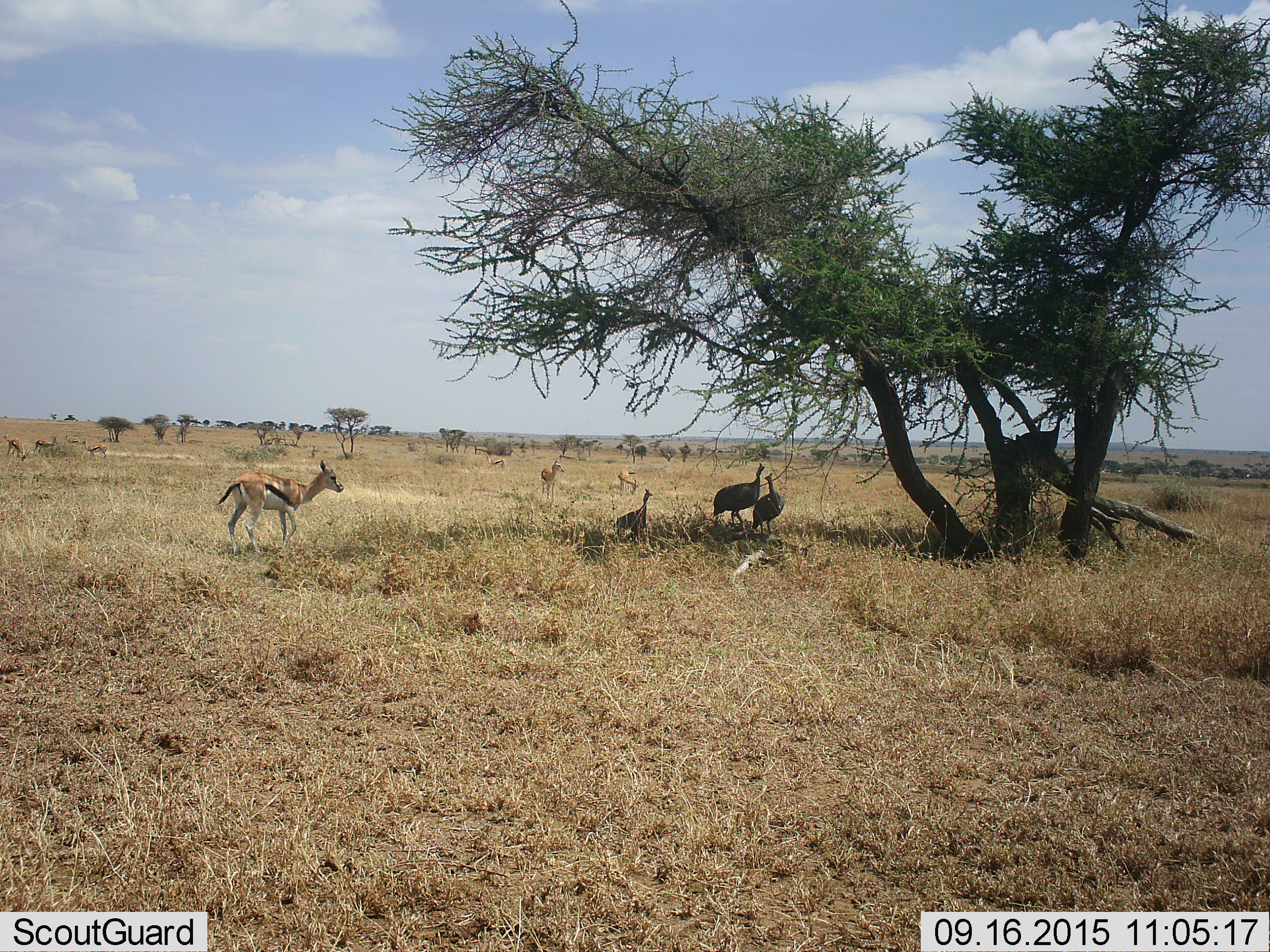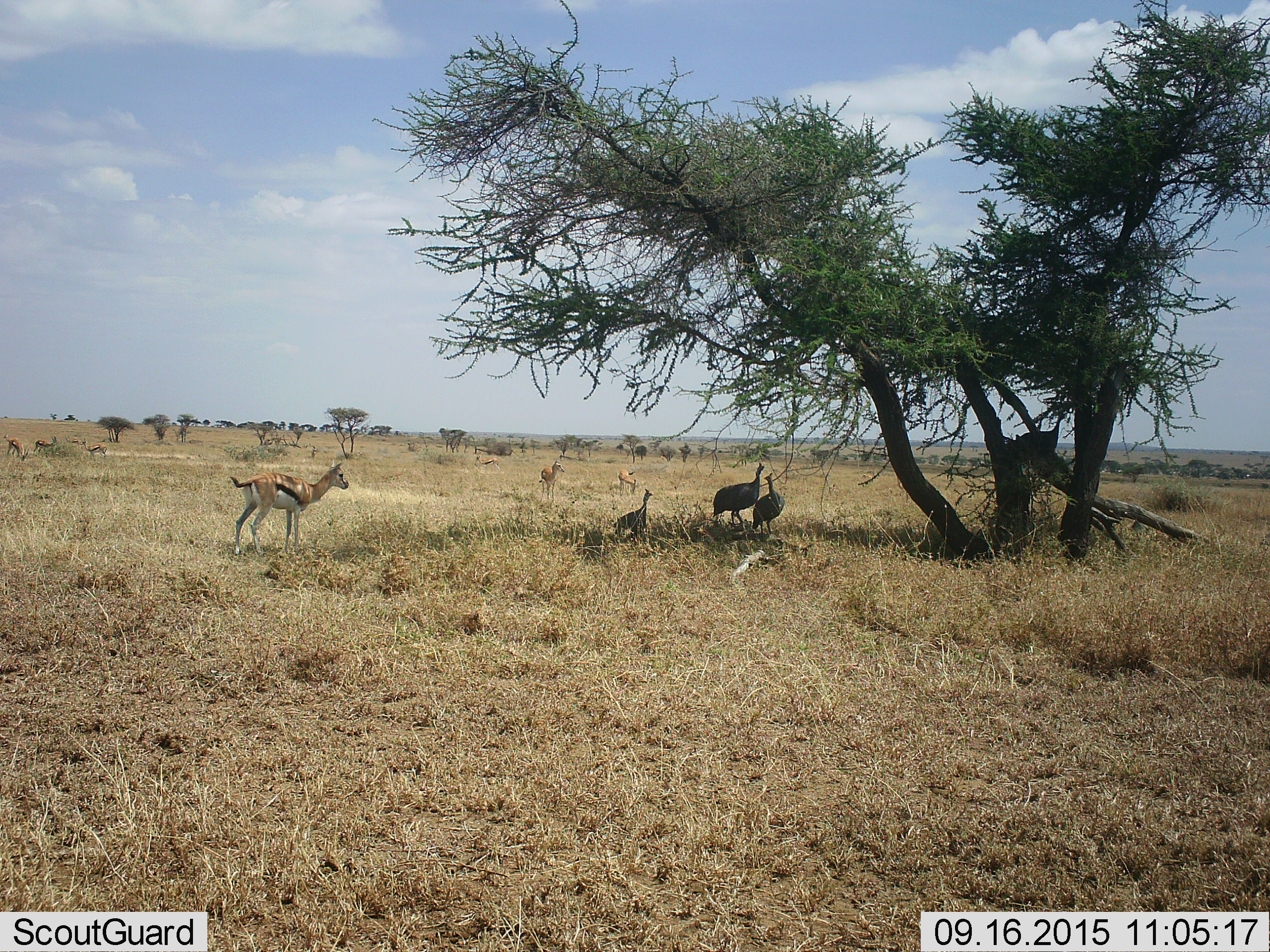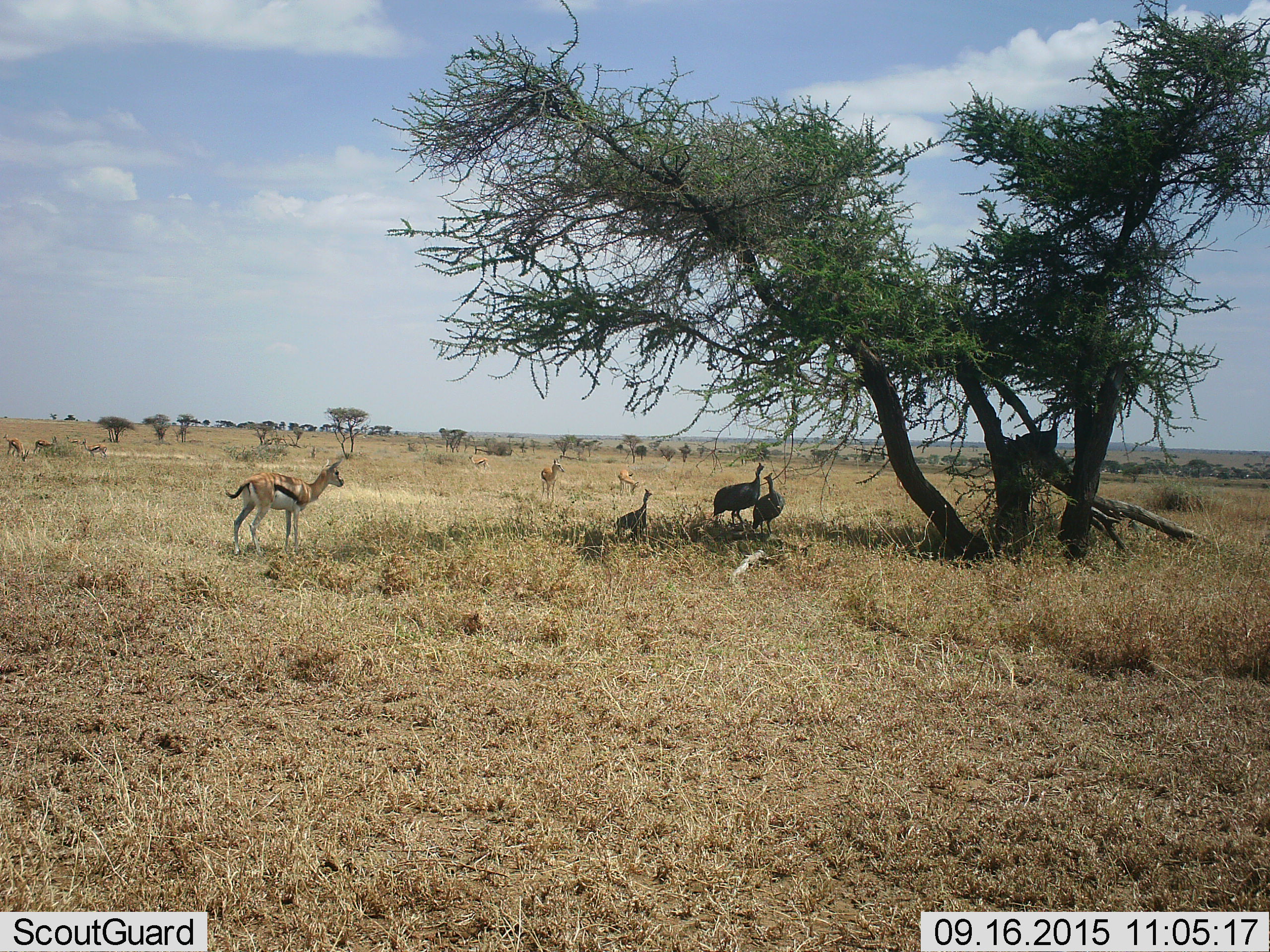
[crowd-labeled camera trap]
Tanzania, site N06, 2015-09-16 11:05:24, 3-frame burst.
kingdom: Animalia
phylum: Chordata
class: Mammalia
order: Artiodactyla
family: Bovidae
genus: Eudorcas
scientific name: Eudorcas thomsonii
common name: thomson's gazelle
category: gazellethomsons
Gazellethomsons (thomson's gazelle) (Eudorcas thomsonii), count 9. Behavior (volunteer vote fractions): standing 83%, resting 0%, moving 50%, interacting 17%. Young present (vote fraction): 17%. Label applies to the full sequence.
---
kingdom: Animalia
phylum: Chordata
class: Aves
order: Galliformes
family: Numididae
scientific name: Numididae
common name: guinea fowl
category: guineafowl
Guineafowl (guinea fowl) (Numididae), count 3. Behavior (volunteer vote fractions): standing 100%, resting 20%, moving 0%, interacting 0%. Young present (vote fraction): 20%. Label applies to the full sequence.